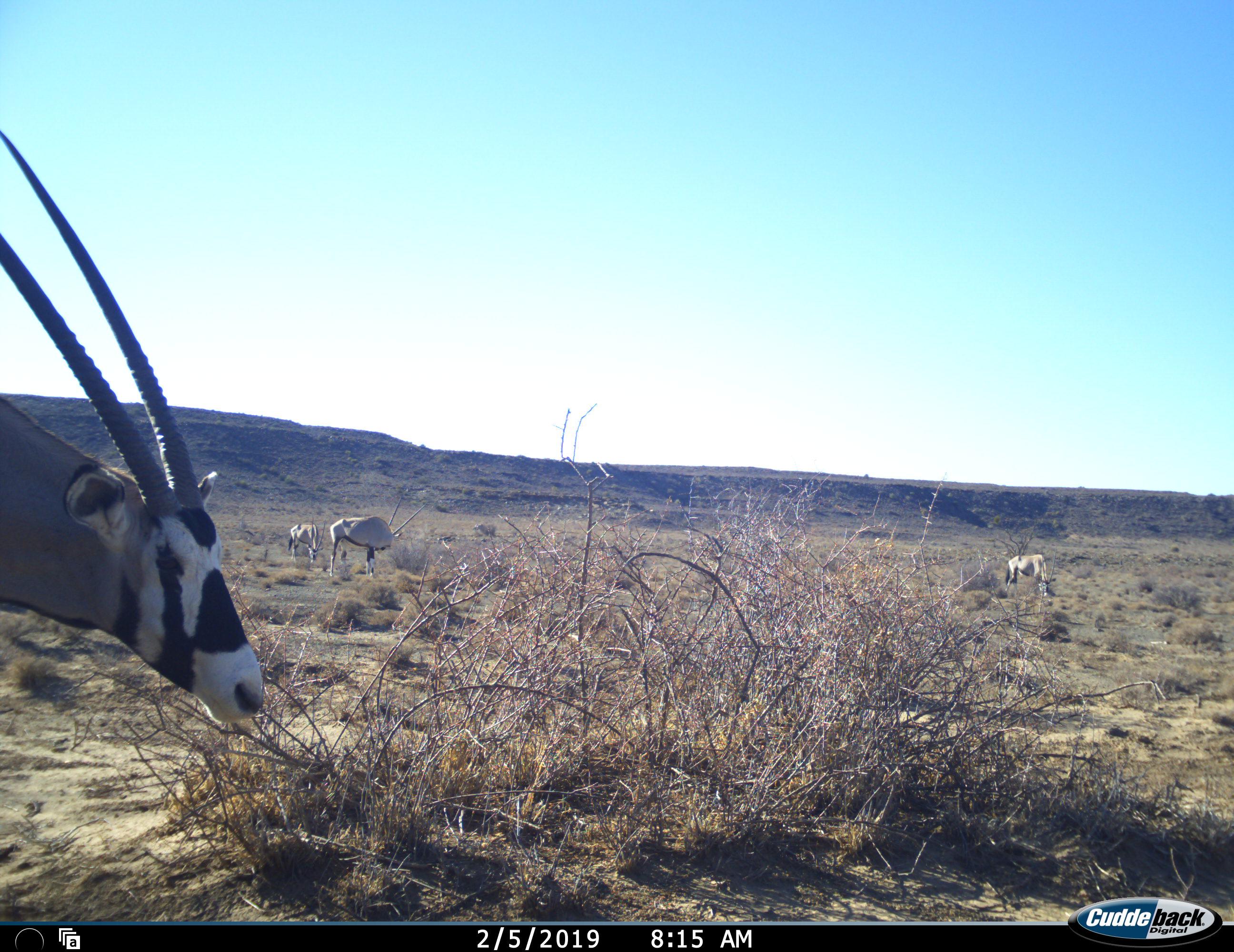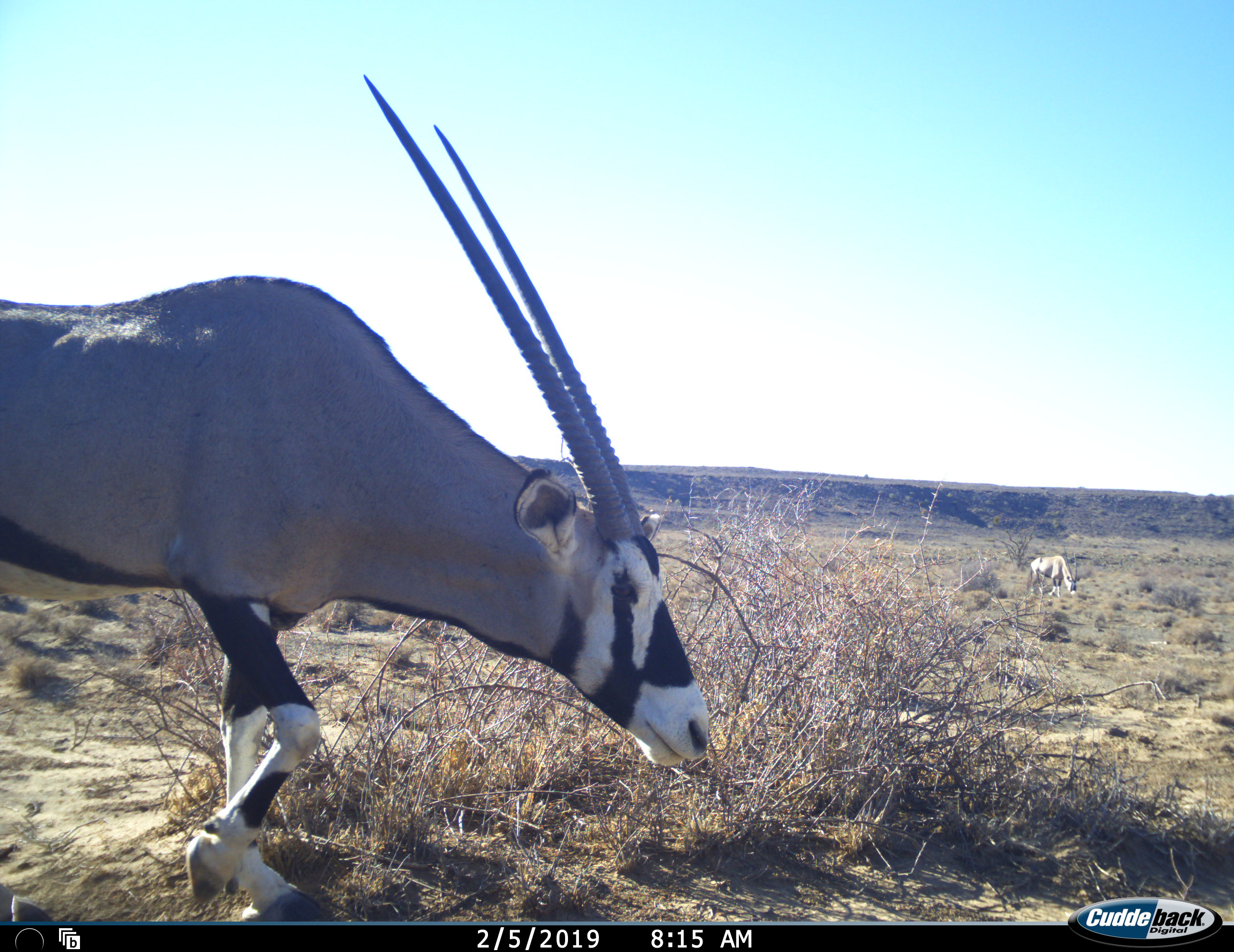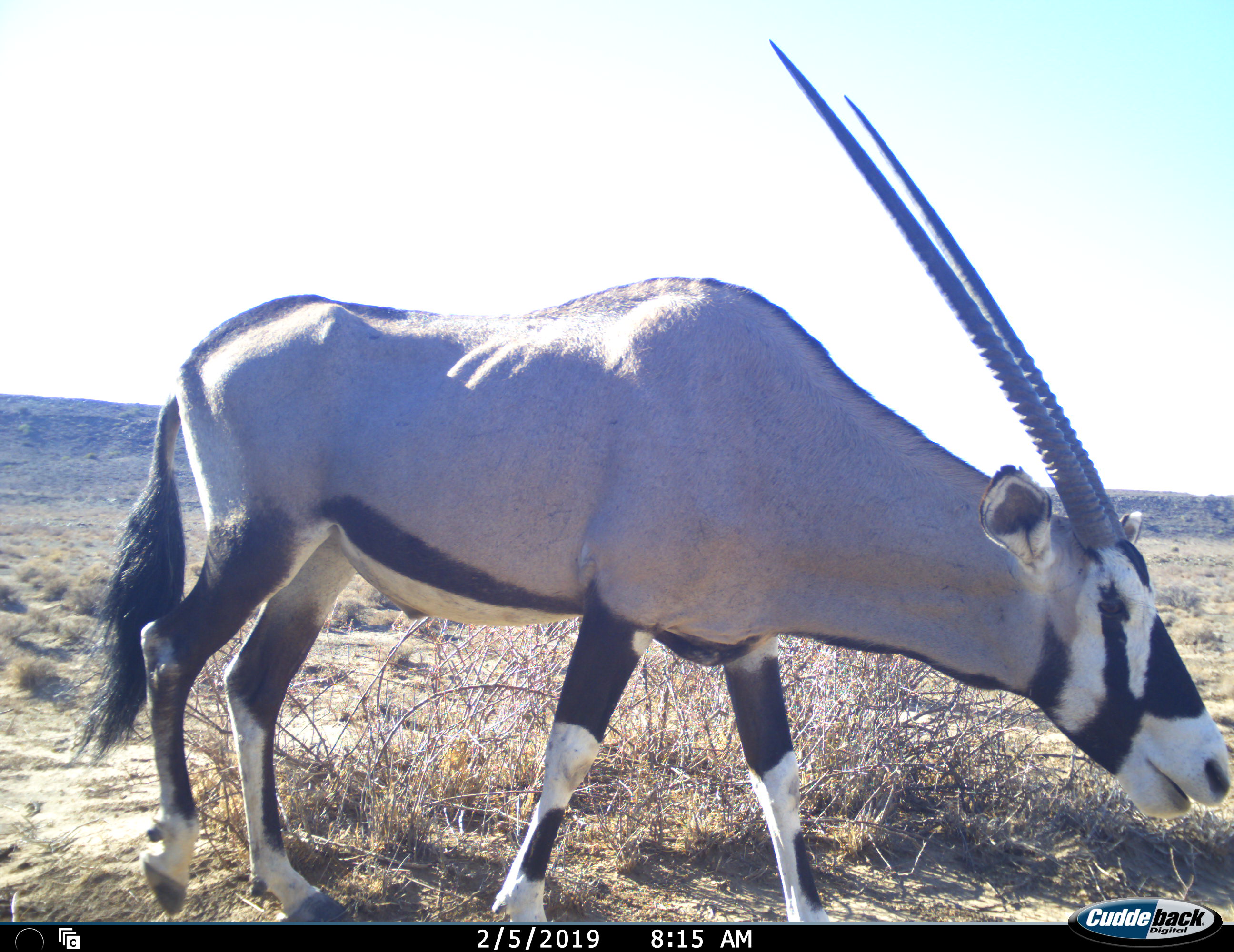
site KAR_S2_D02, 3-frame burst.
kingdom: Animalia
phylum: Chordata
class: Mammalia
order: Artiodactyla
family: Bovidae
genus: Oryx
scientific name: Oryx gazella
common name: gemsbok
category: oryx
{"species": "oryx (gemsbok) (Oryx gazella)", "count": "4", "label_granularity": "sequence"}